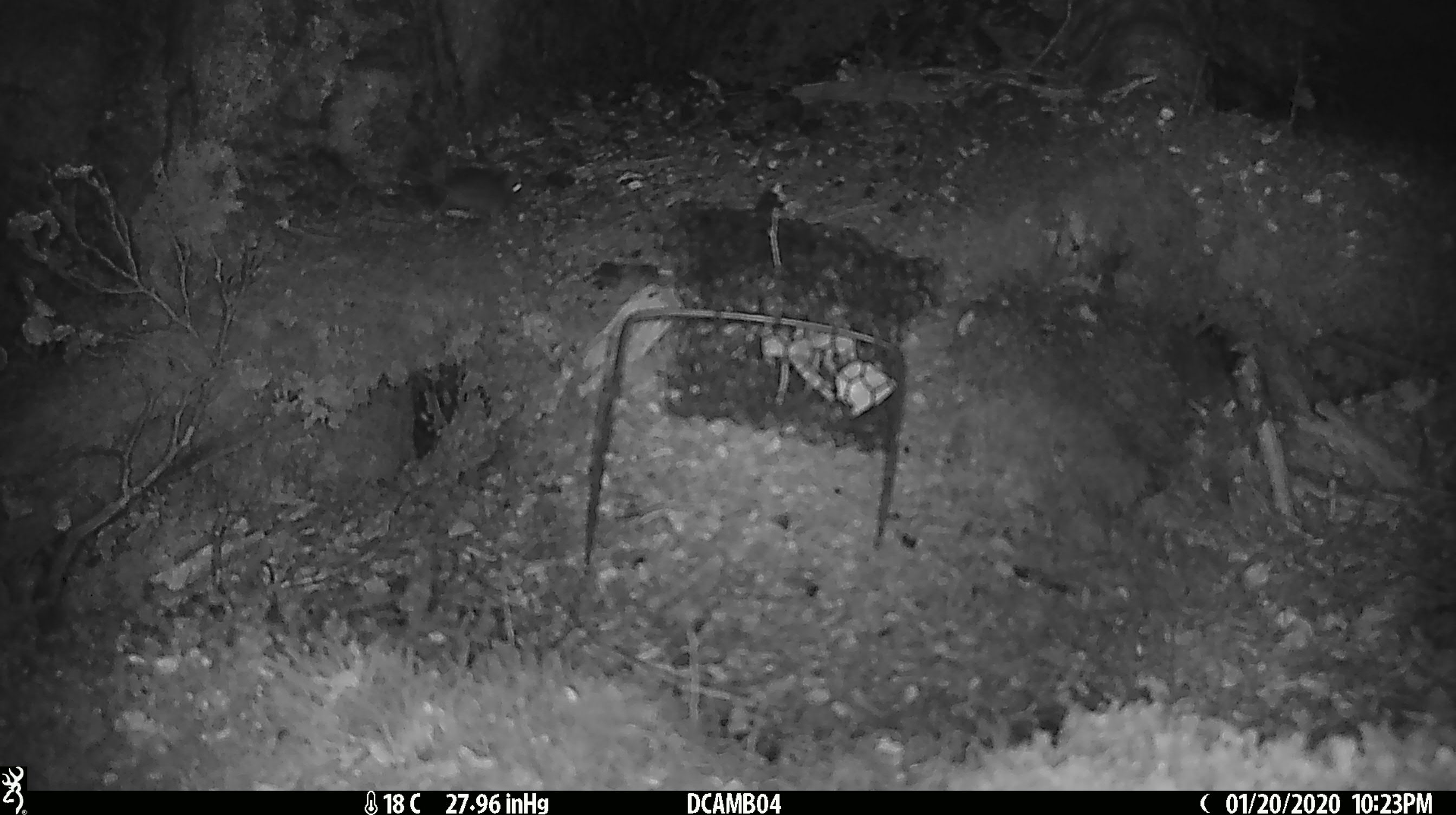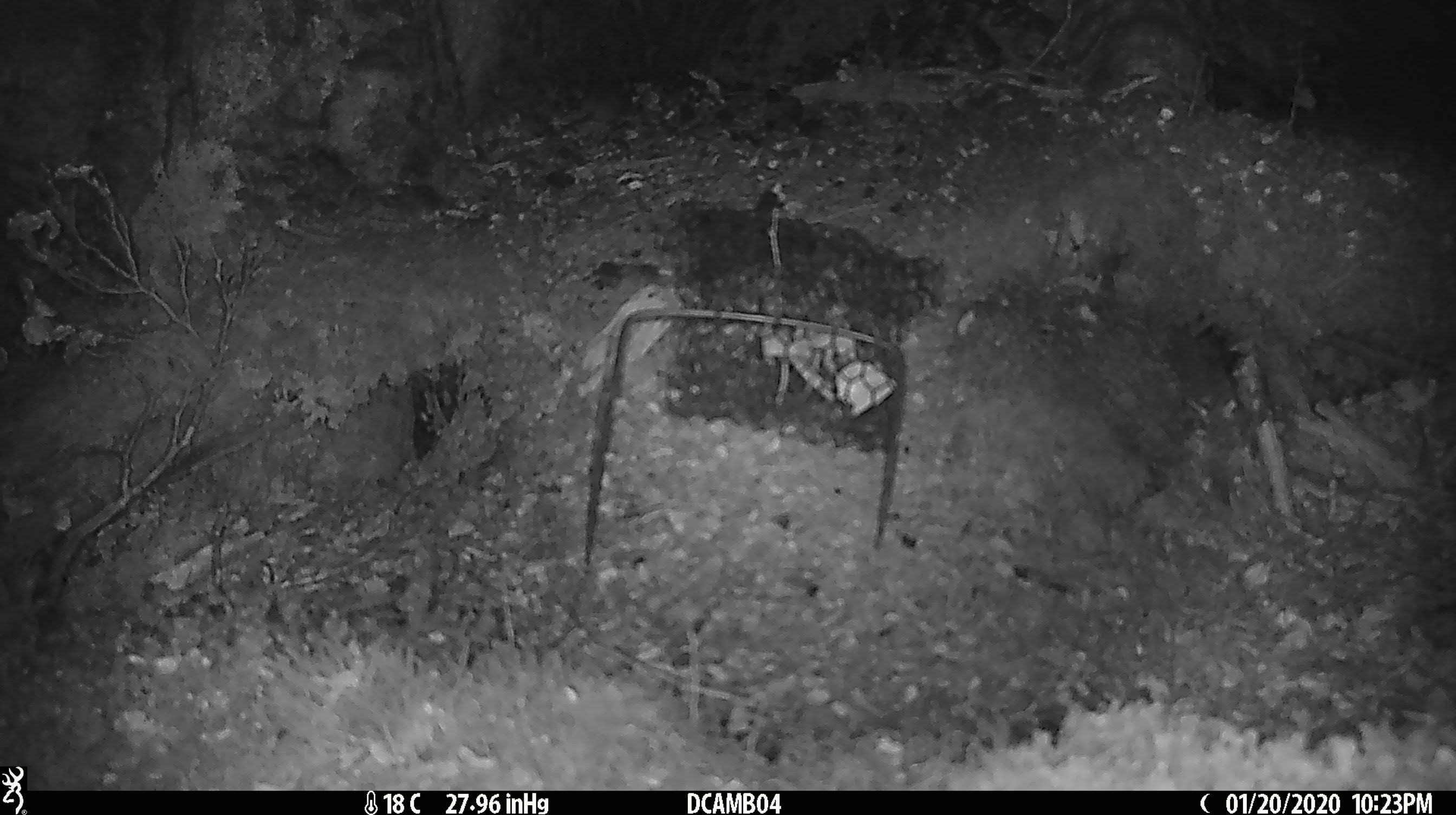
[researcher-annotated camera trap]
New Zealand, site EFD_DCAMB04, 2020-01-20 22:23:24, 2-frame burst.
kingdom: Animalia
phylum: Chordata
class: Mammalia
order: Rodentia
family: Muridae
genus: Mus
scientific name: Mus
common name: mouse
Mouse (Mus).